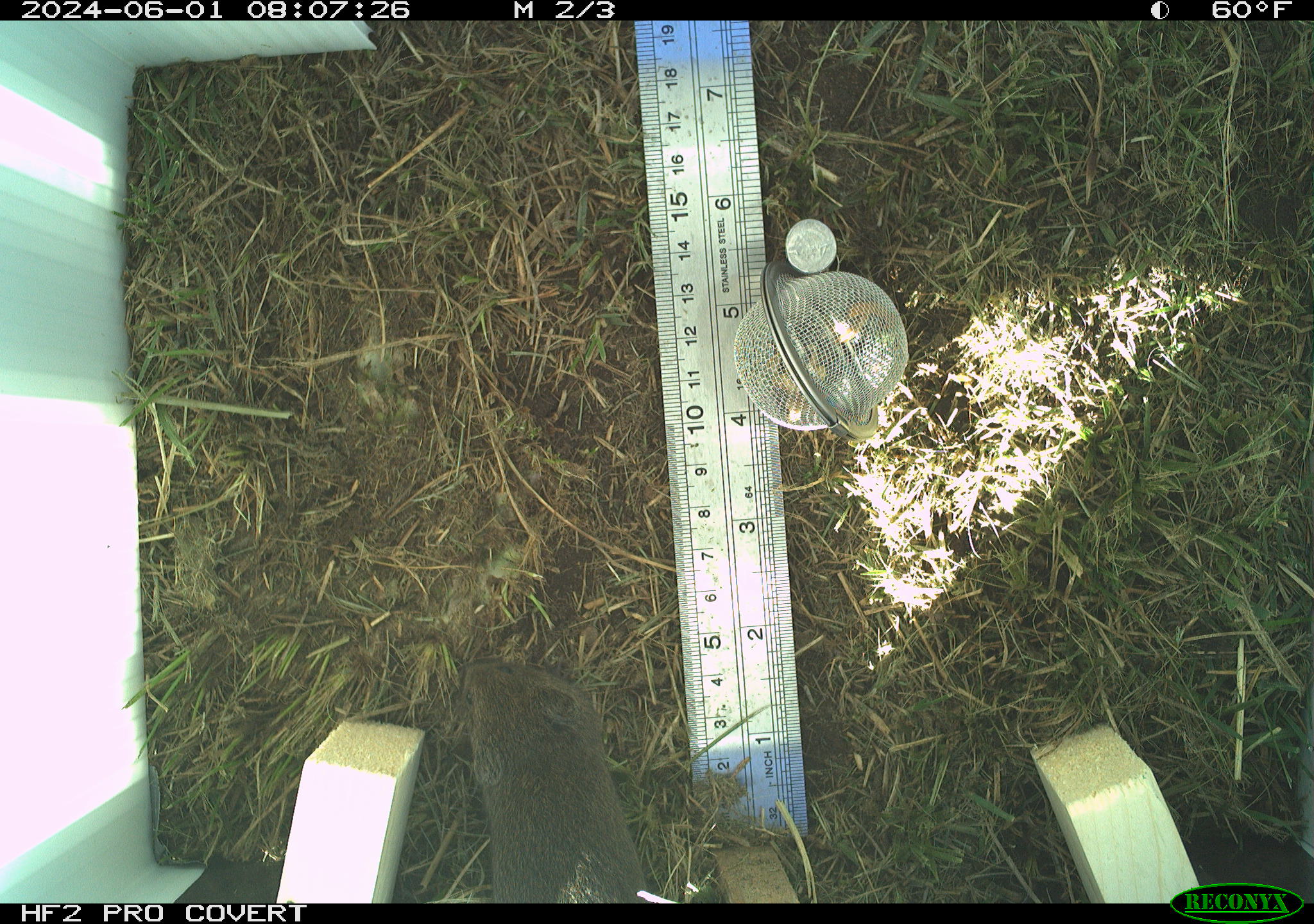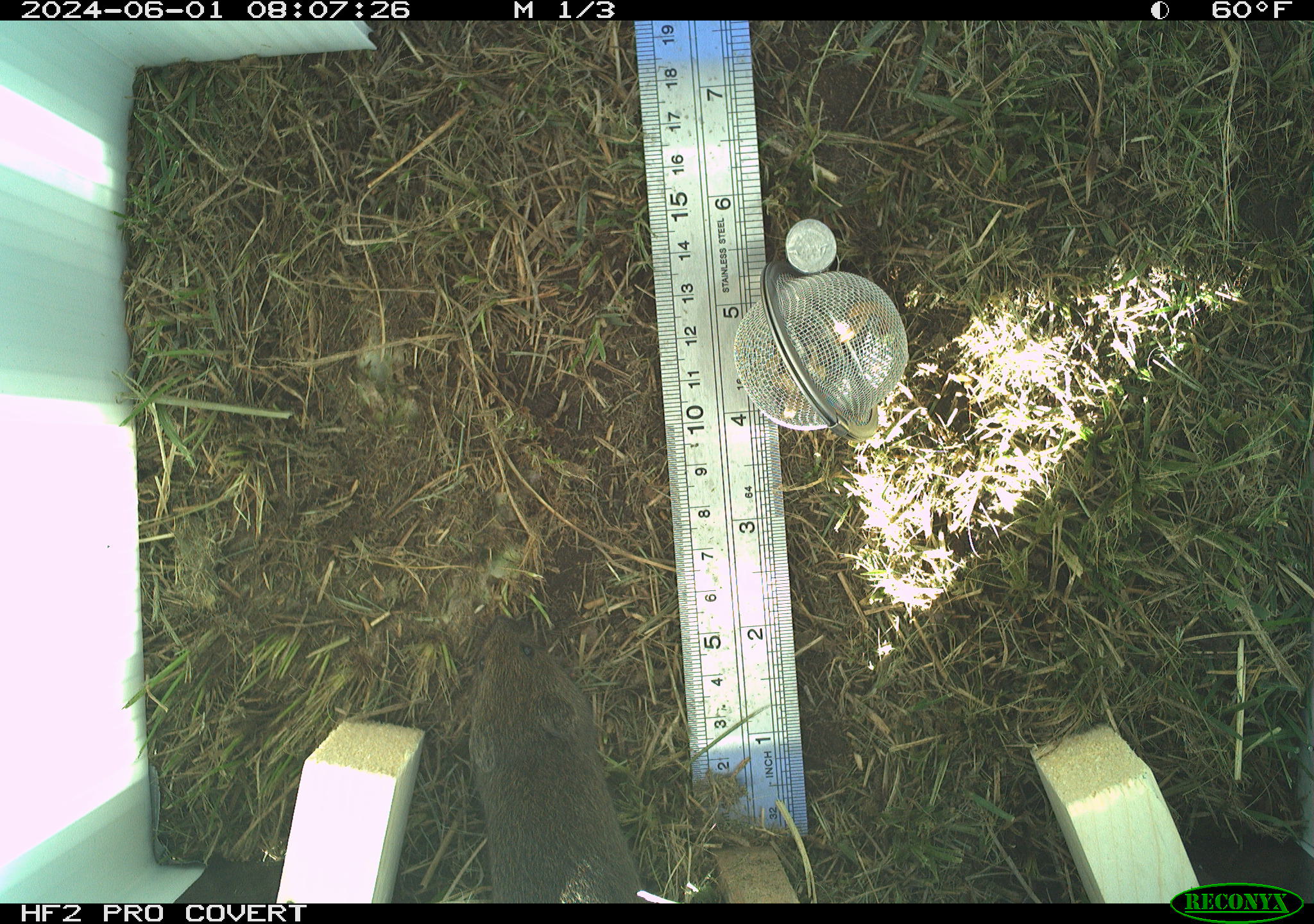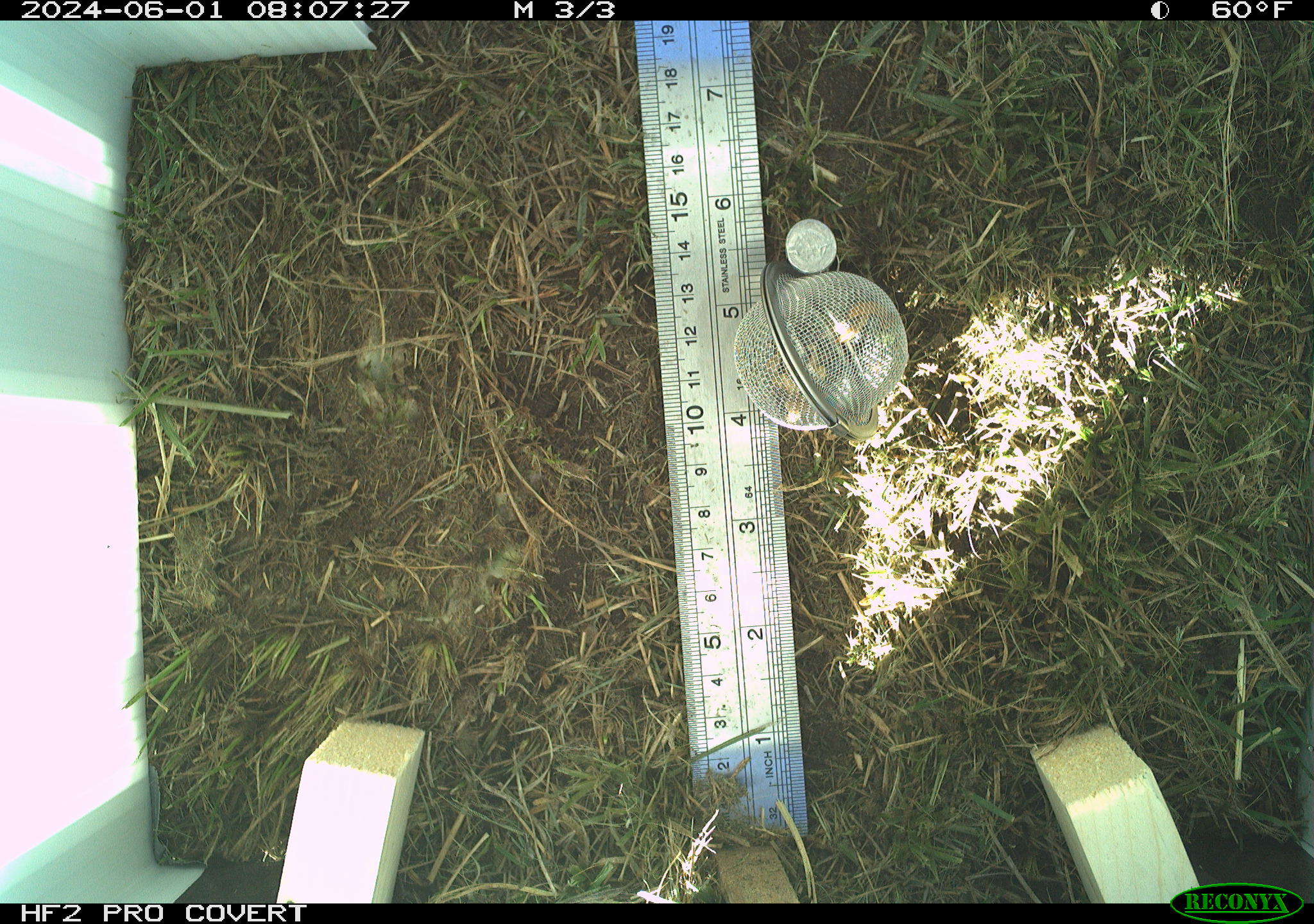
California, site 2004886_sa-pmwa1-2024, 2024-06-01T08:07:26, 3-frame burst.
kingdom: Animalia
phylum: Chordata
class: Mammalia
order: Rodentia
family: Cricetidae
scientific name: Arvicolinae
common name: voles, lemmings, and muskrats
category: arvicolinae subfamily